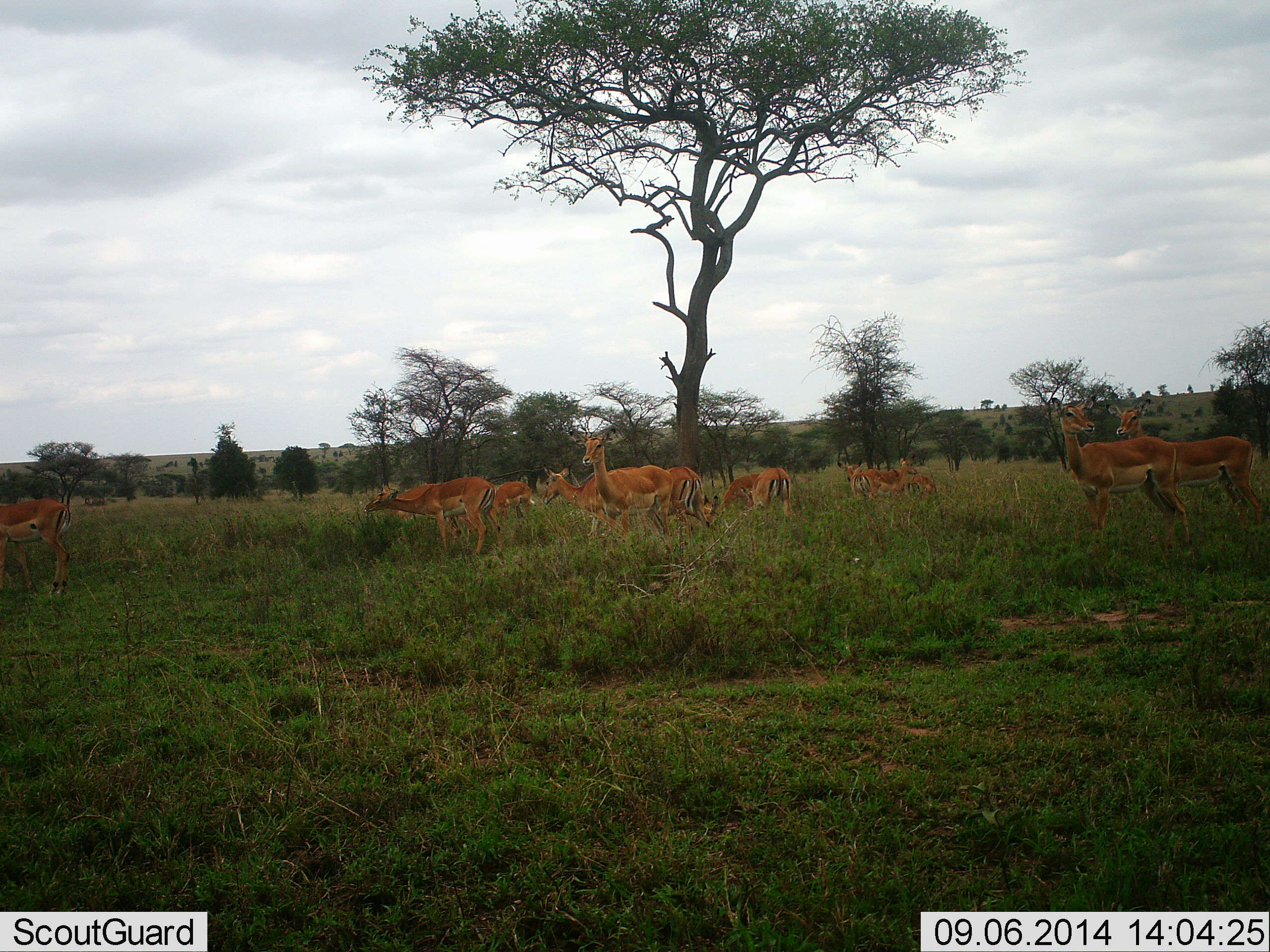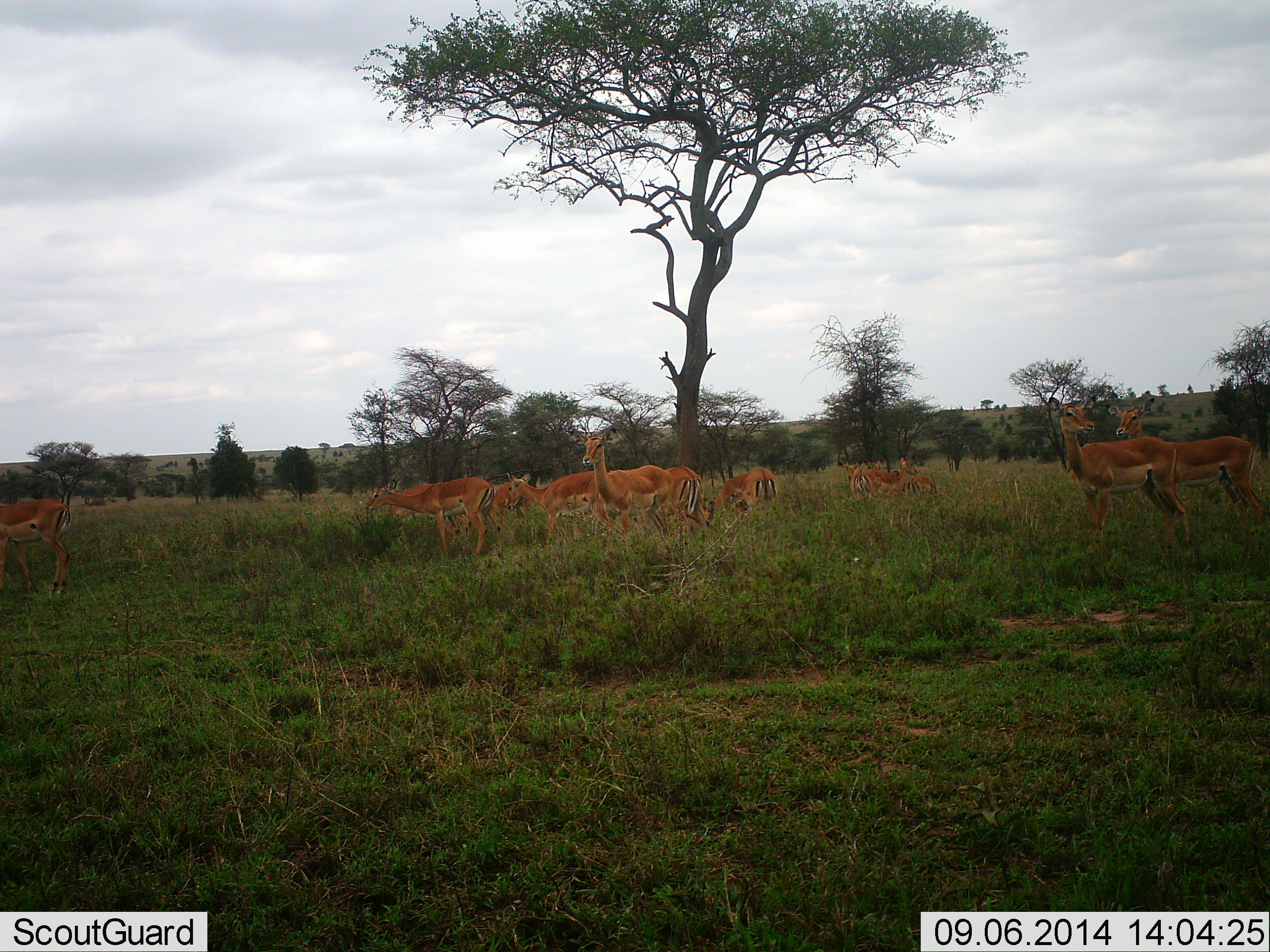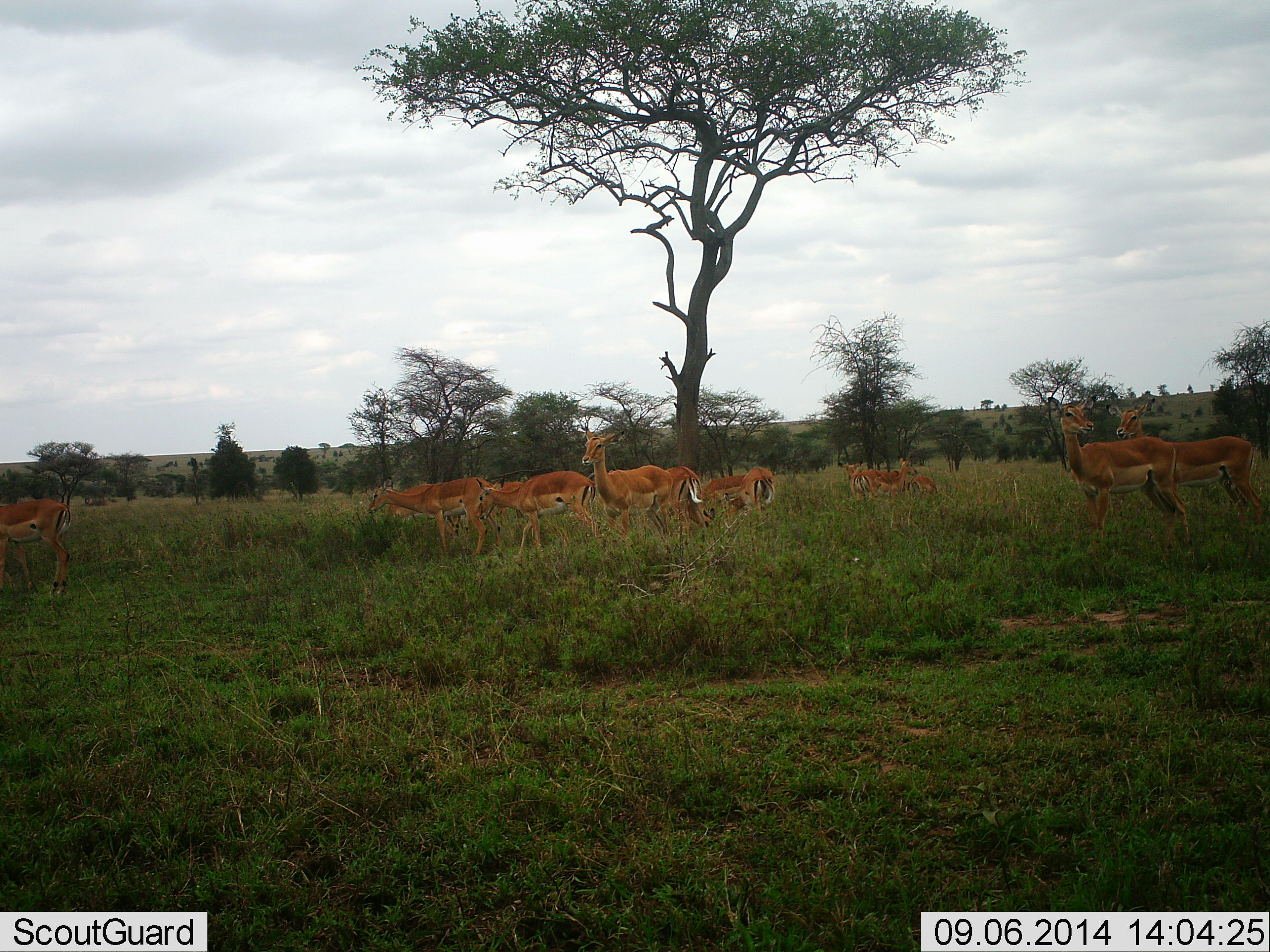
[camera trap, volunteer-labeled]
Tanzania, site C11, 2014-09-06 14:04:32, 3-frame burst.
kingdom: Animalia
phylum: Chordata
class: Mammalia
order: Artiodactyla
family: Bovidae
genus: Aepyceros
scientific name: Aepyceros melampus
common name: impala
Impala (Aepyceros melampus), count 11-50. Behavior (volunteer vote fractions): standing 70%, resting 10%, moving 50%, interacting 10%. Young present (vote fraction): 10%. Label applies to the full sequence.